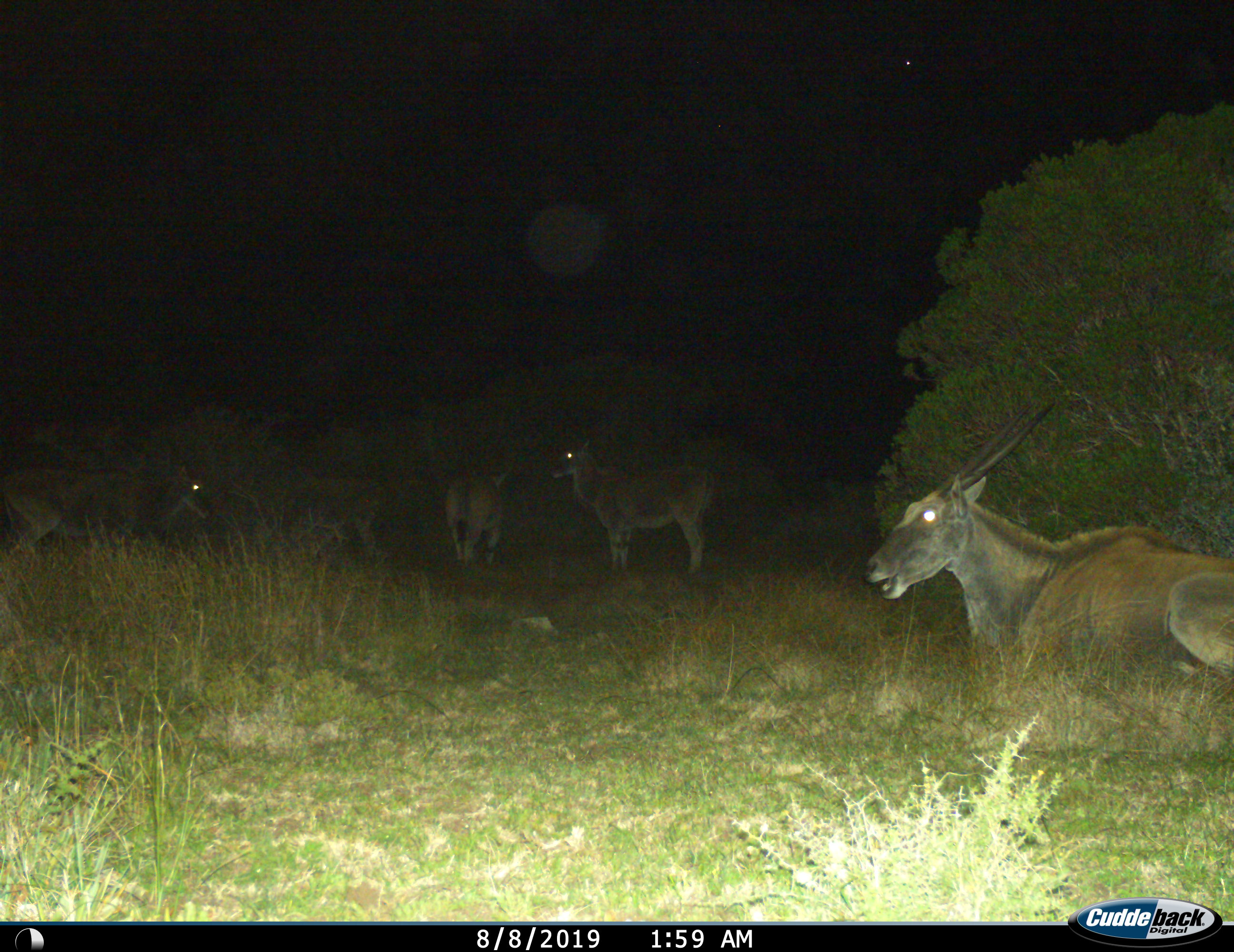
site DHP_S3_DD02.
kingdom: Animalia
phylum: Chordata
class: Mammalia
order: Artiodactyla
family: Bovidae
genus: Tragelaphus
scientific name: Tragelaphus oryx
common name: eland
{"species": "eland (Tragelaphus oryx)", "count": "5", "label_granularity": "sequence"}